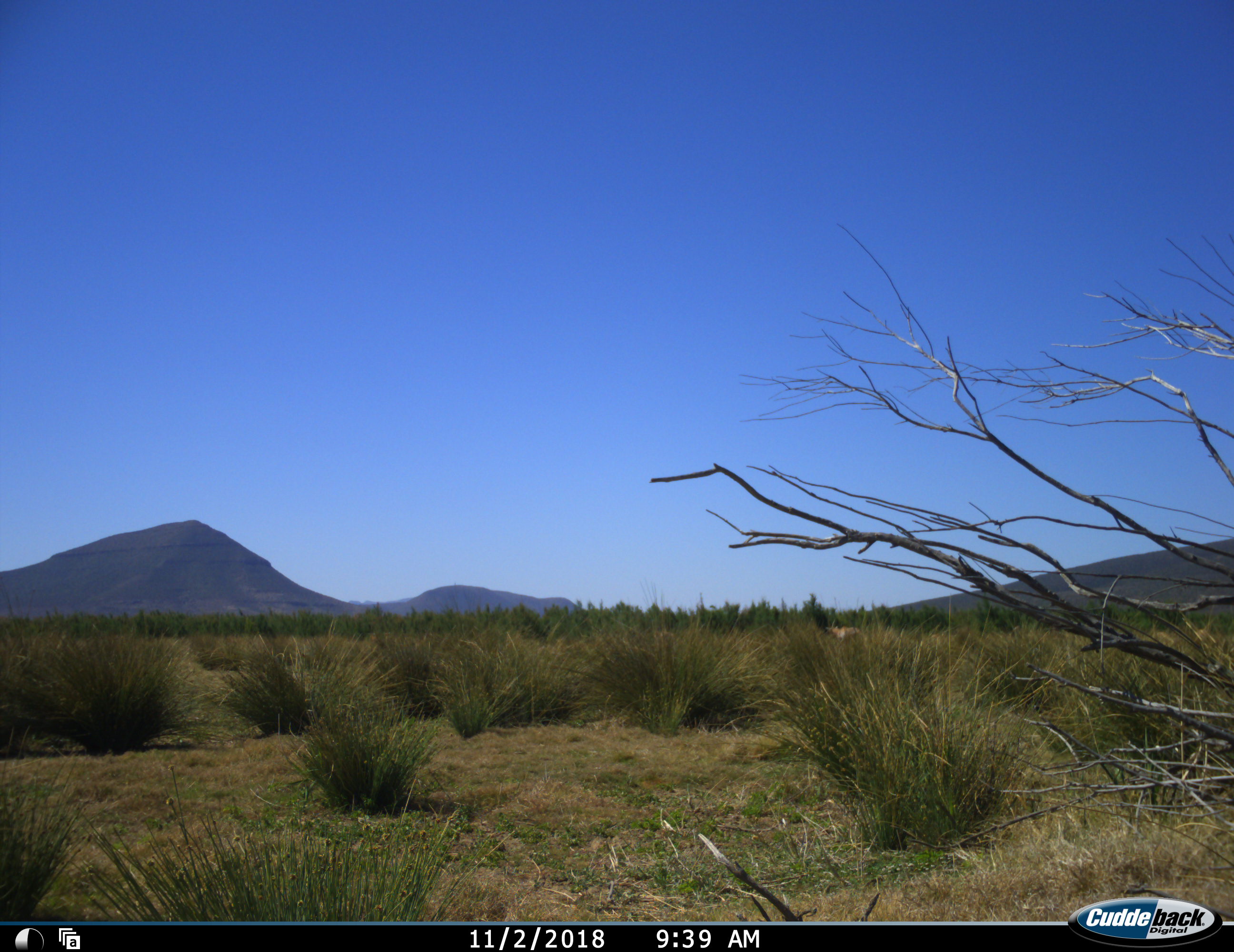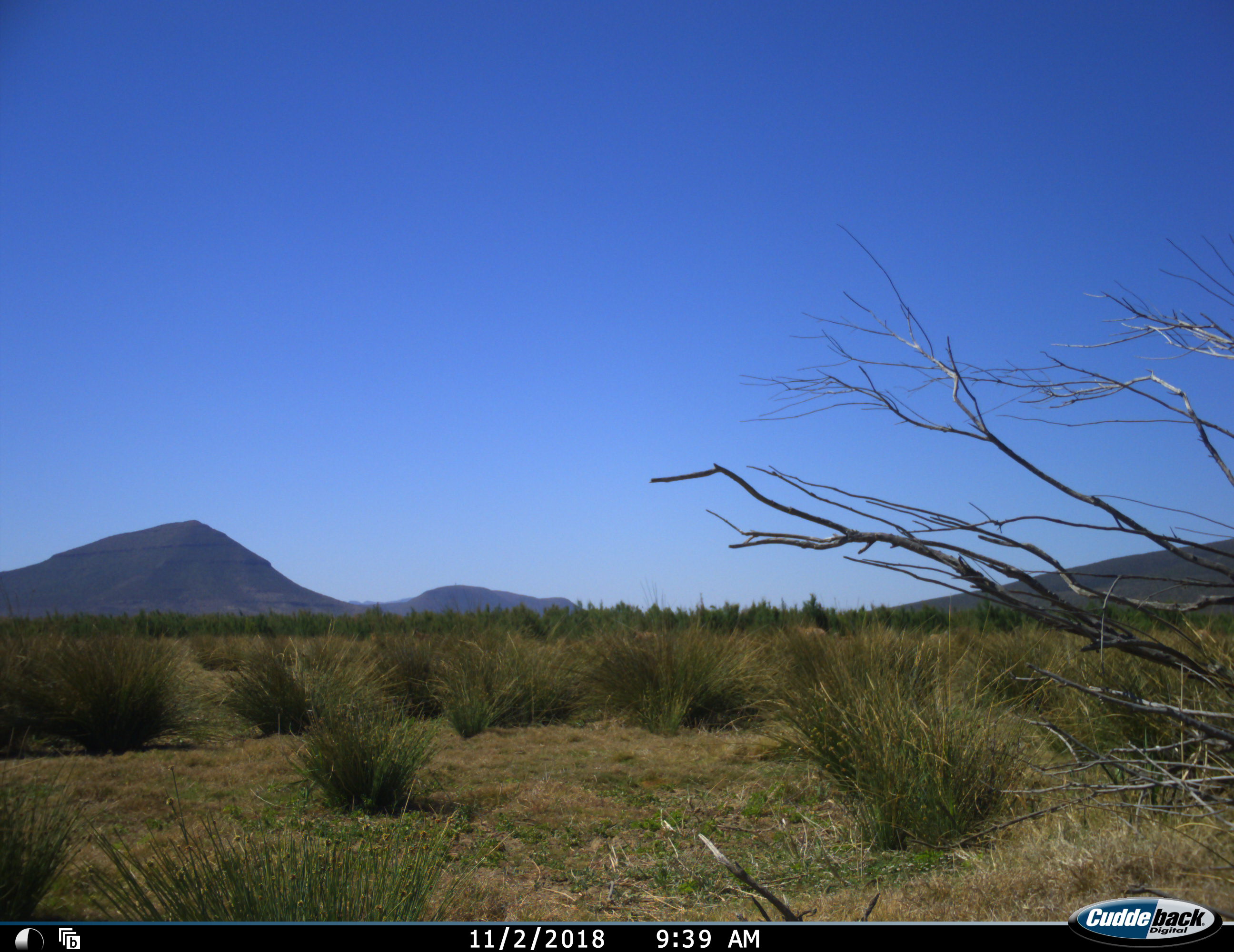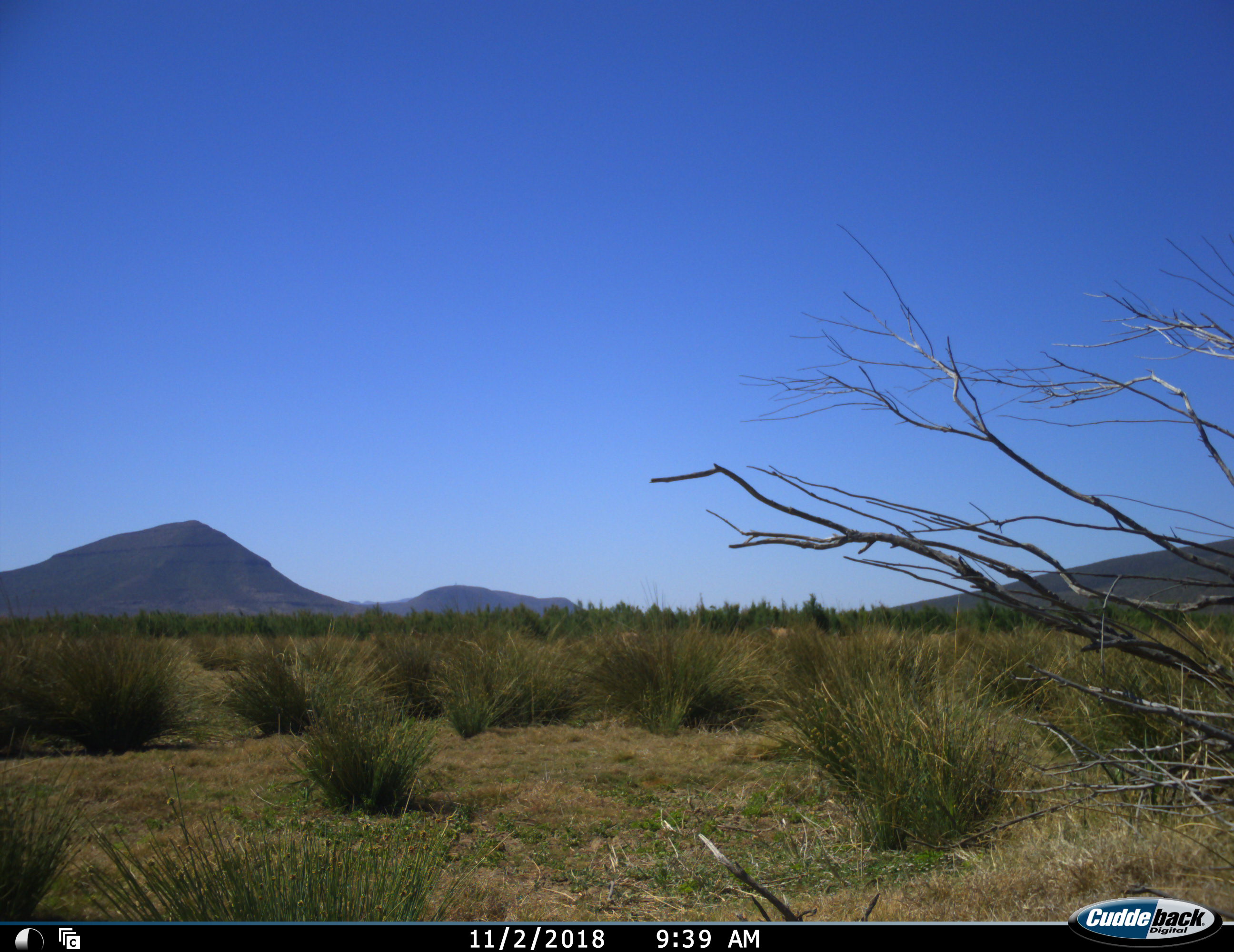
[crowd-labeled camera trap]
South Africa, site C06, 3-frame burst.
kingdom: Animalia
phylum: Chordata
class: Mammalia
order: Artiodactyla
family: Bovidae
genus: Tragelaphus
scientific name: Tragelaphus oryx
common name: eland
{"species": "eland (Tragelaphus oryx)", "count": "2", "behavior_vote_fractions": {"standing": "0%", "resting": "0%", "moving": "100%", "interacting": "0%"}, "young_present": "0%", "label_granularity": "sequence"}